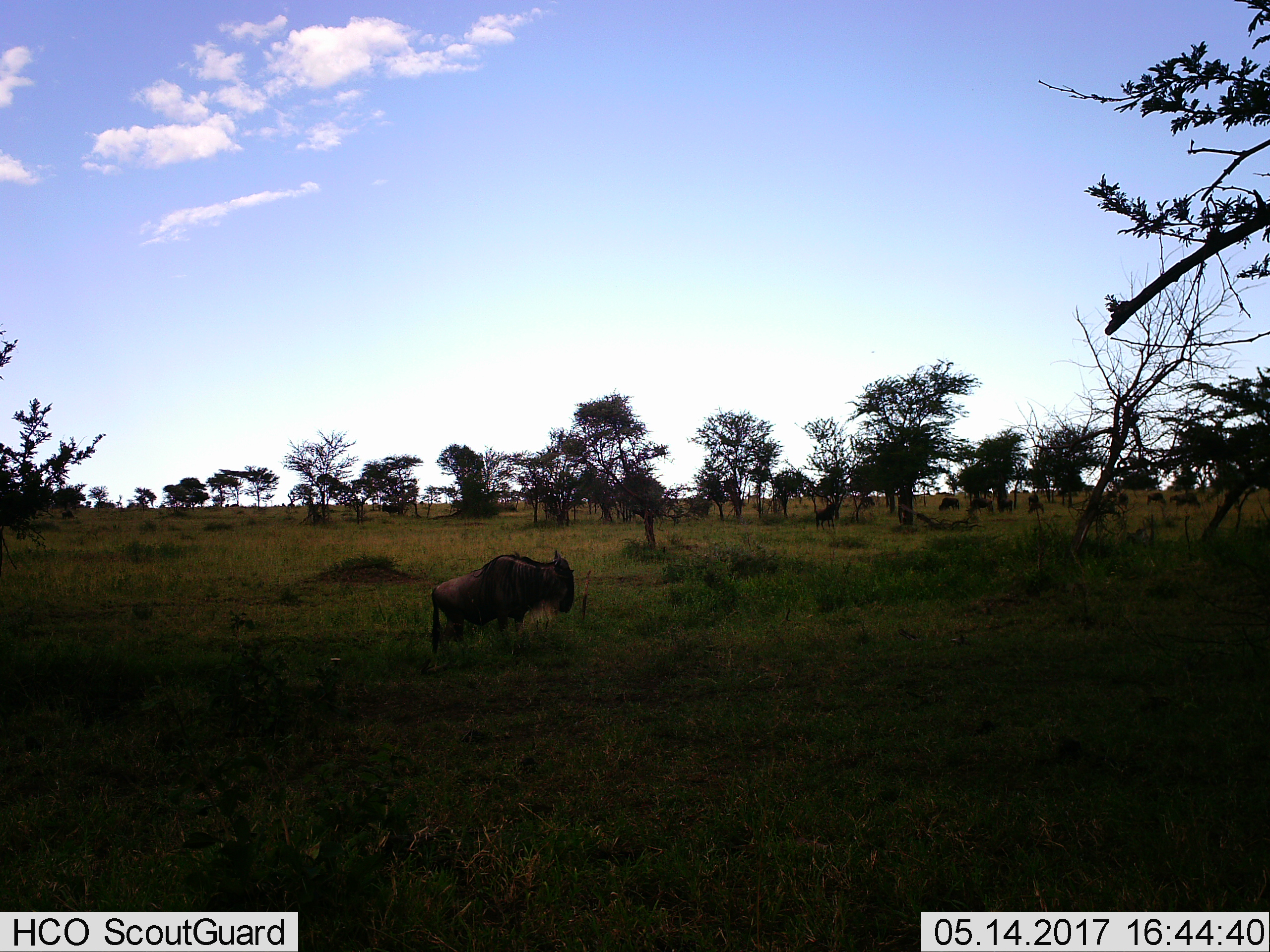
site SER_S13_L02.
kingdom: Animalia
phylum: Chordata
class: Mammalia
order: Artiodactyla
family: Bovidae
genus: Connochaetes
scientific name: Connochaetes taurinus taurinus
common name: blue wildebeest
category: wildebeestblue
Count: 1.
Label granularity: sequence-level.